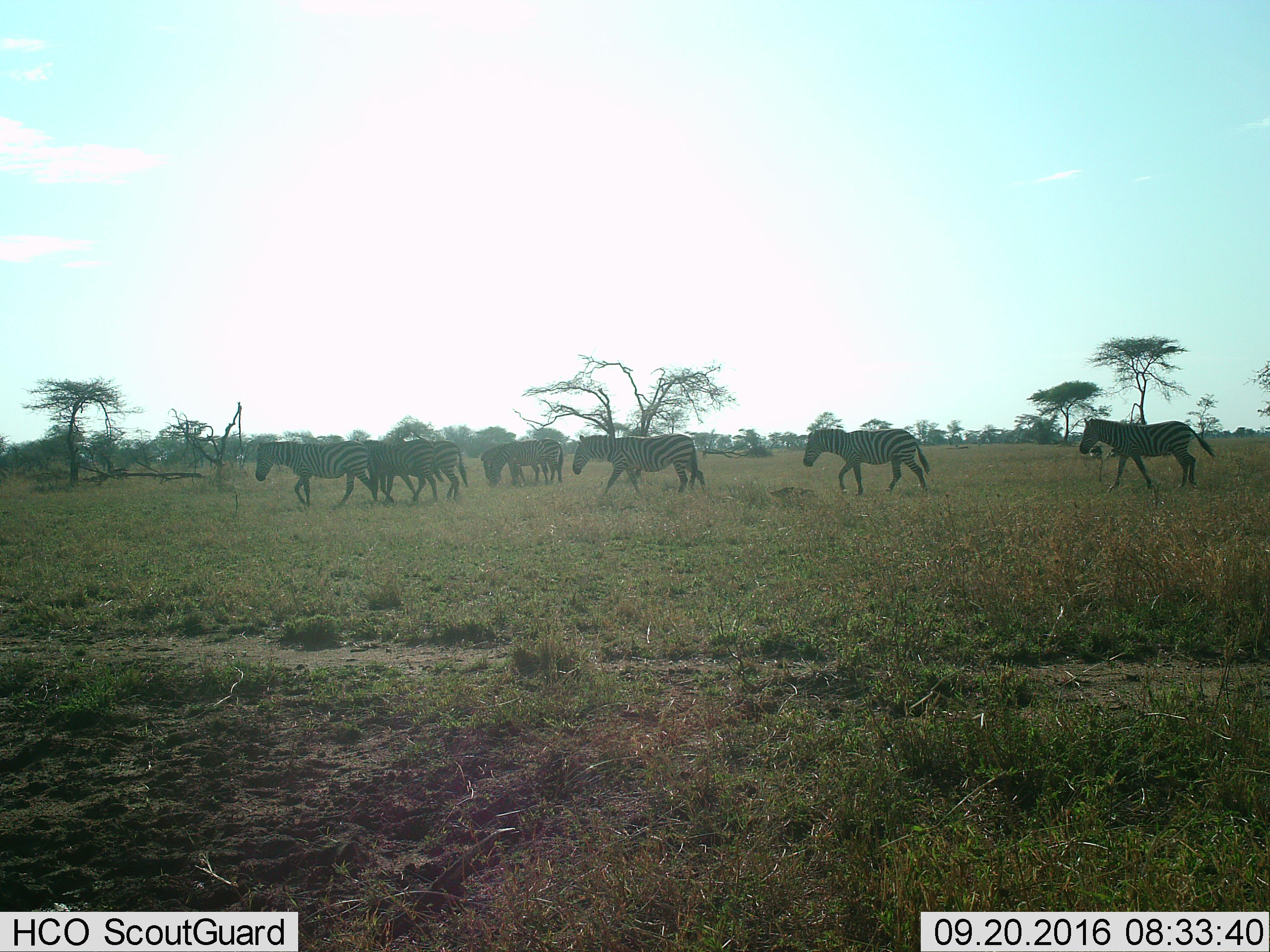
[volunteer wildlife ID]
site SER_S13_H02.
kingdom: Animalia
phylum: Chordata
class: Mammalia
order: Perissodactyla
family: Equidae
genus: Equus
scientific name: Equus quagga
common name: plains zebra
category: zebraplains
Zebraplains (plains zebra) (Equus quagga), count 8. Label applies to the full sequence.